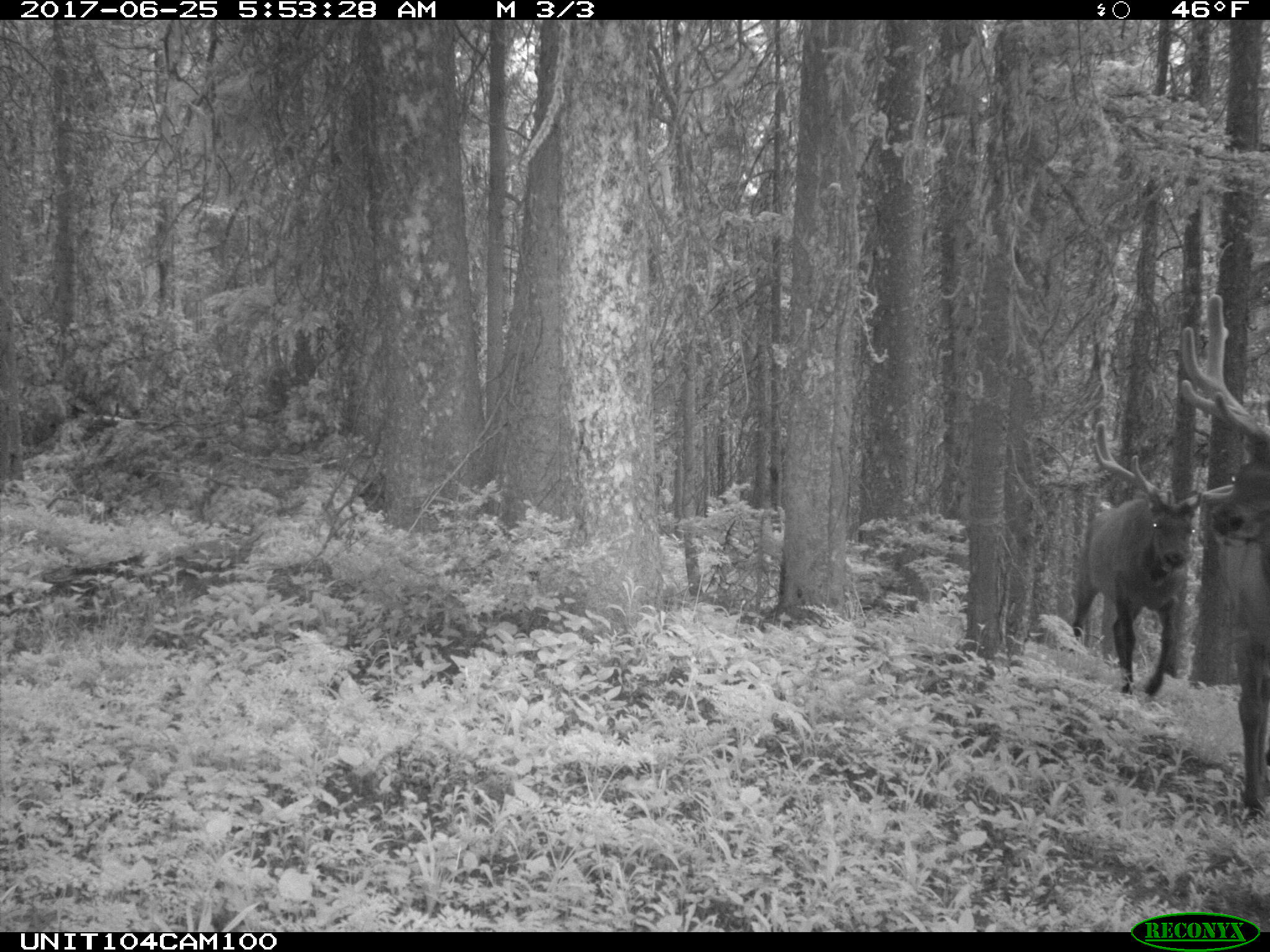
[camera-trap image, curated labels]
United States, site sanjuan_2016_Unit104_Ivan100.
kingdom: Animalia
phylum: Chordata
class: Mammalia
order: Artiodactyla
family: Cervidae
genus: Cervus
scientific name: Cervus elaphus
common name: red deer